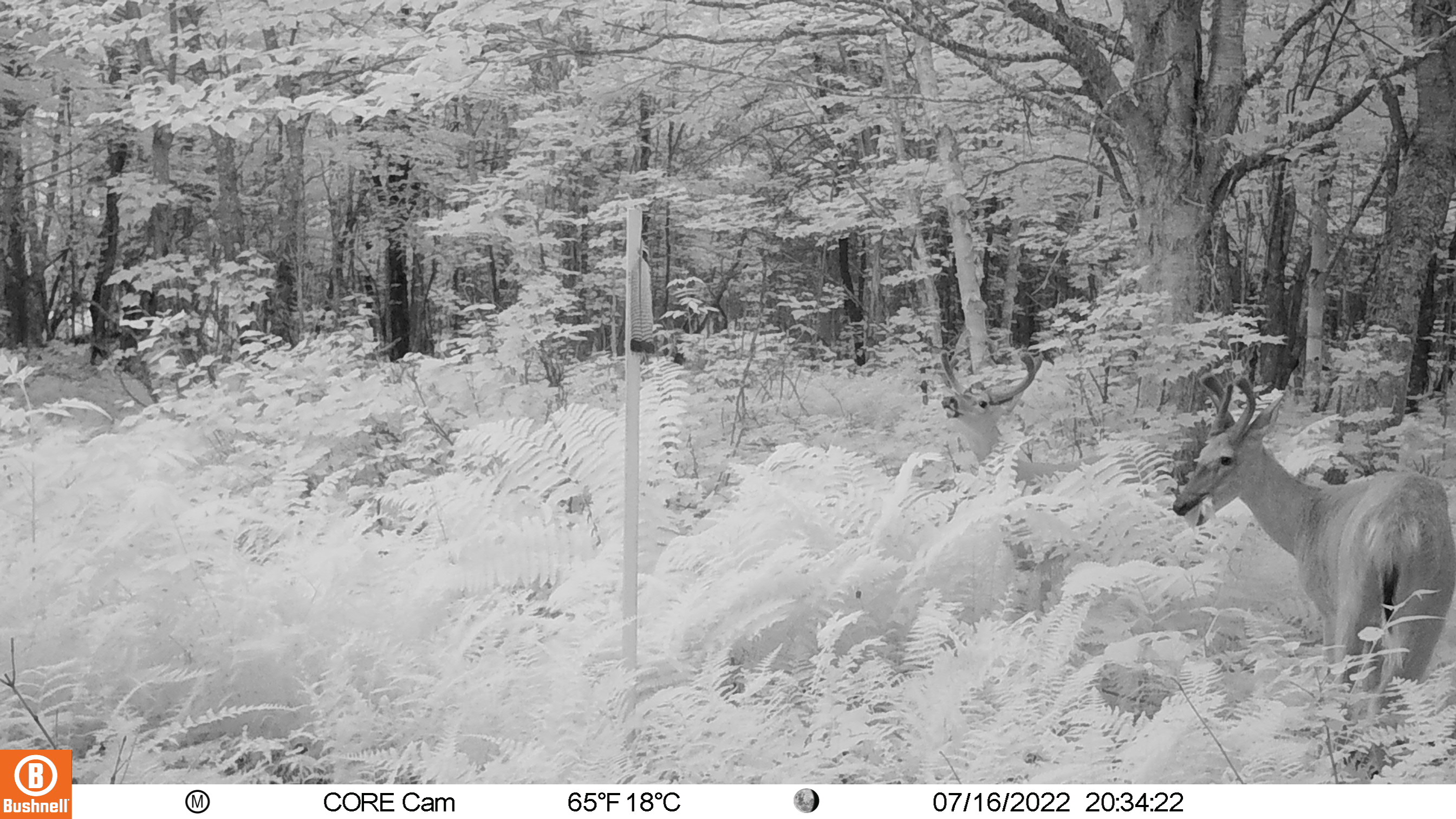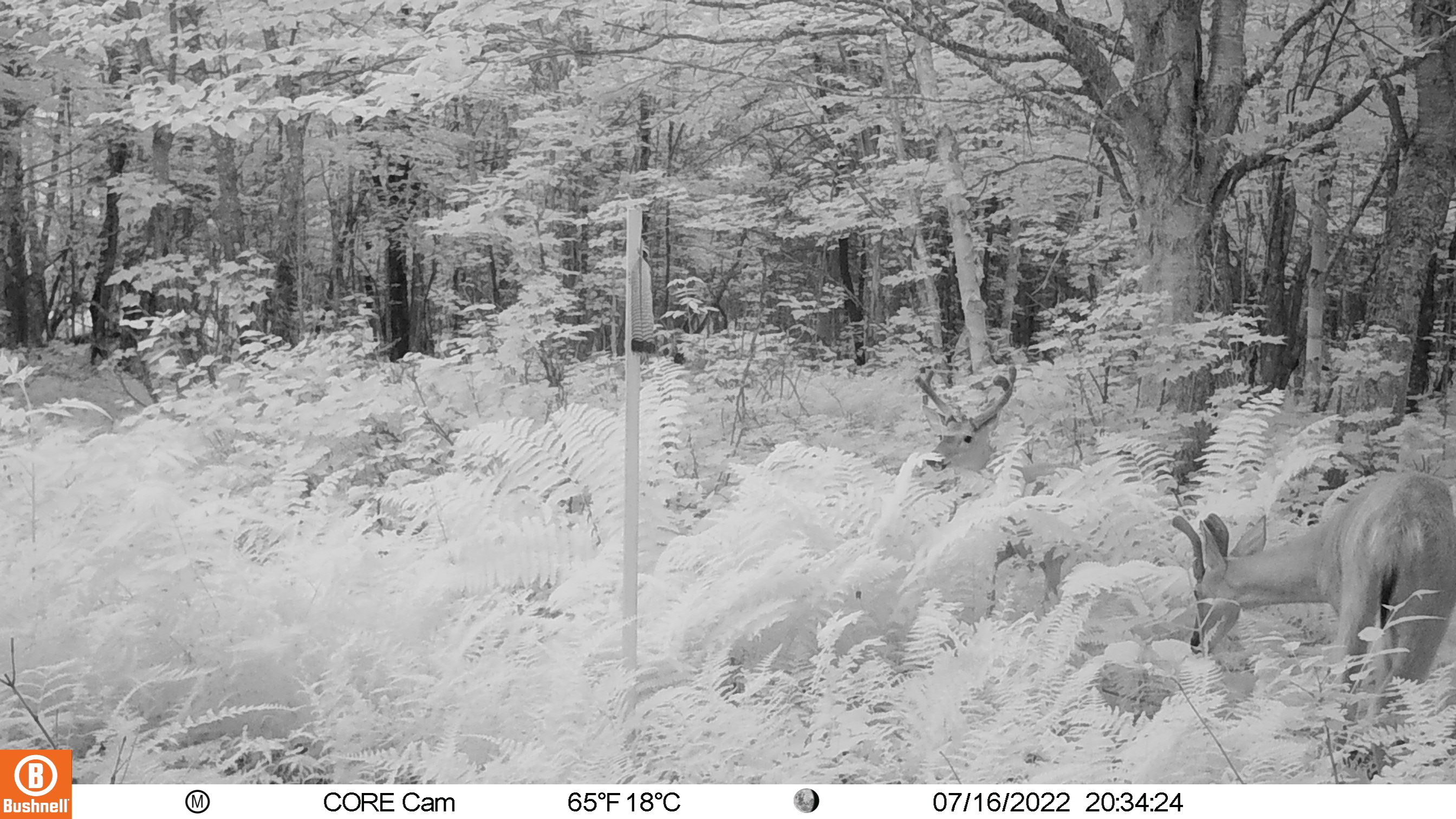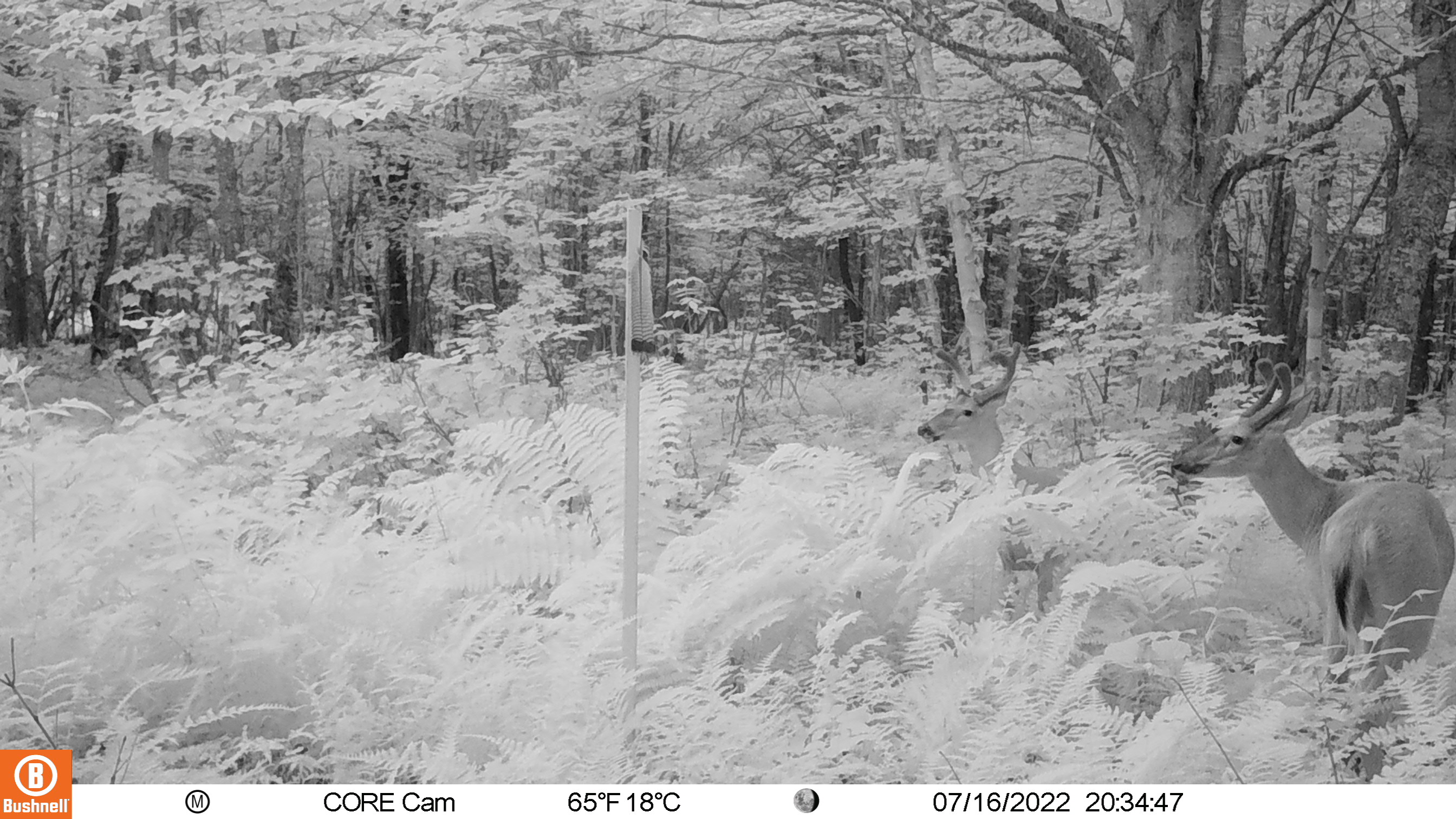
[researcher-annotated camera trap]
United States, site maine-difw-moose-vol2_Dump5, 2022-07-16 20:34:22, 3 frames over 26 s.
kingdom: Animalia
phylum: Chordata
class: Mammalia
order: Artiodactyla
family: Cervidae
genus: Odocoileus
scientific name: Odocoileus virginianus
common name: white-tailed deer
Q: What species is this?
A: White-tailed deer (Odocoileus virginianus).